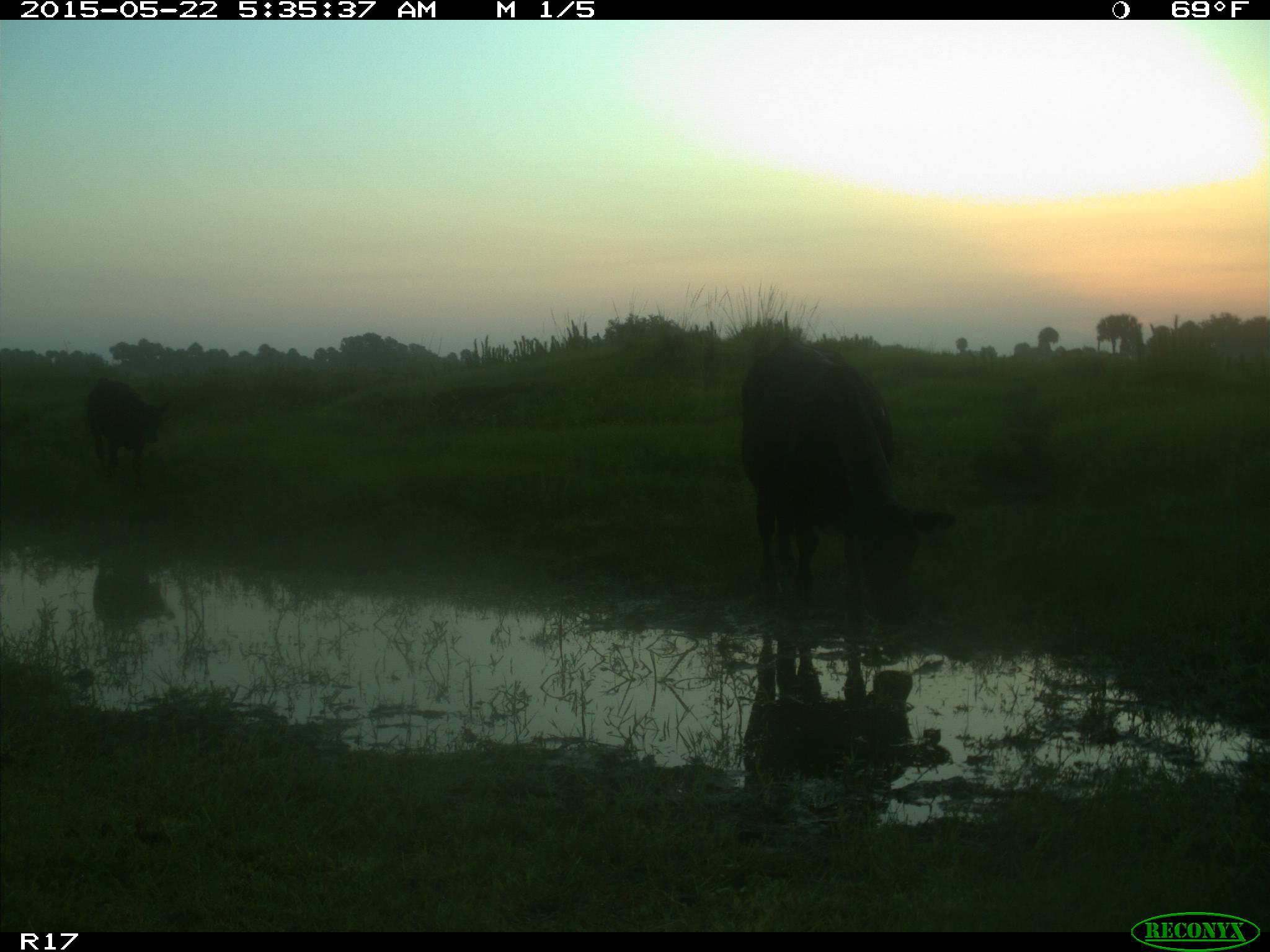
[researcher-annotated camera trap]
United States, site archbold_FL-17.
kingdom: Animalia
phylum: Chordata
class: Mammalia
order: Artiodactyla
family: Bovidae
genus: Bos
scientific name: Bos taurus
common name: domestic cow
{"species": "Bos taurus (domestic cow)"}